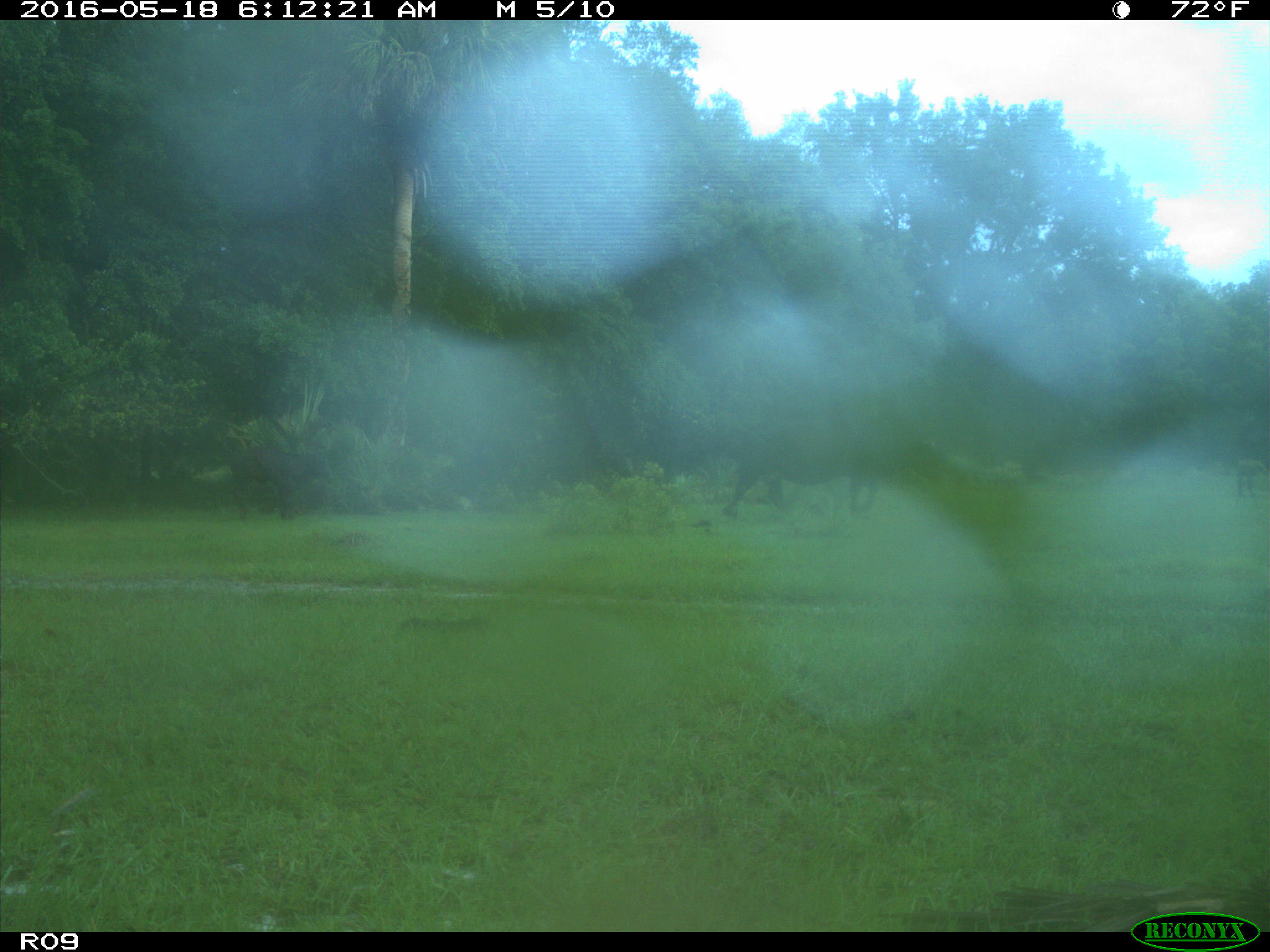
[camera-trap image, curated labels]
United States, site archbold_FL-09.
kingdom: Animalia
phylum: Chordata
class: Mammalia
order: Artiodactyla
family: Bovidae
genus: Bos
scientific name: Bos taurus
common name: domestic cow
Bos taurus (domestic cow).